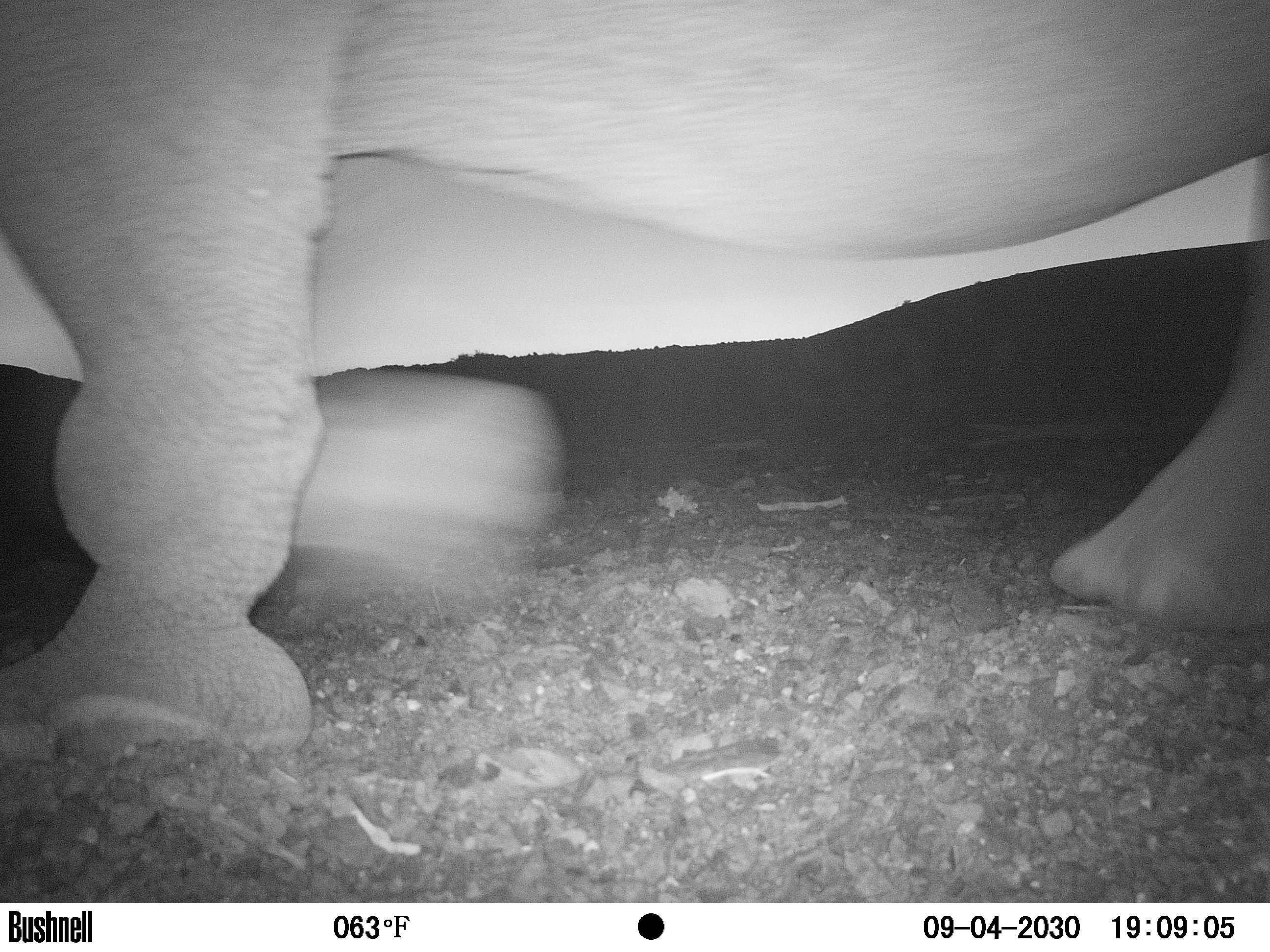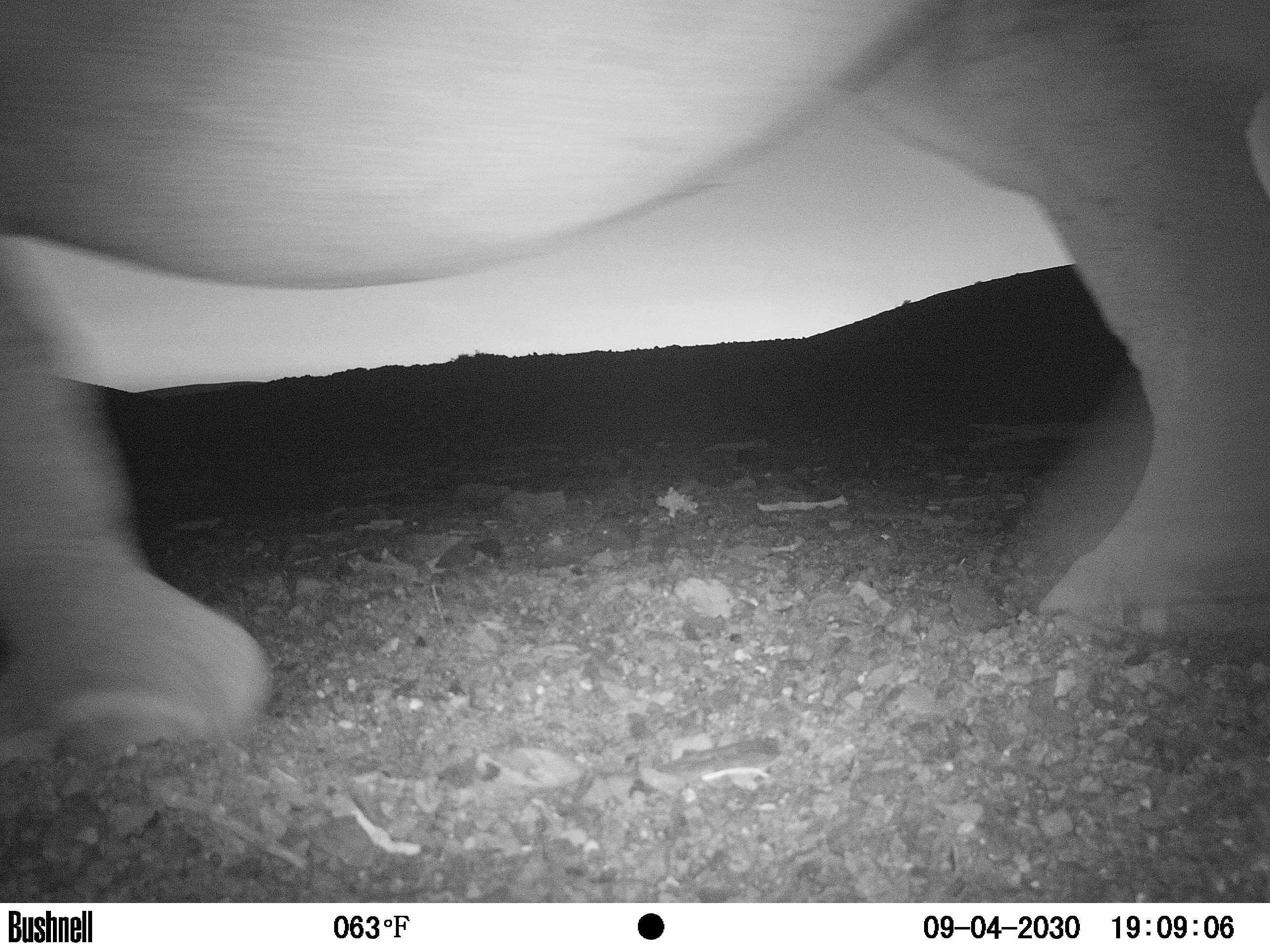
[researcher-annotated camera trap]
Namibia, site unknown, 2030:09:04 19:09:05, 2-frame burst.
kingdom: Animalia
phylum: Chordata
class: Mammalia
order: Perissodactyla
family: Rhinocerotidae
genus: Diceros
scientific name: Diceros bicornis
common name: black rhinoceros